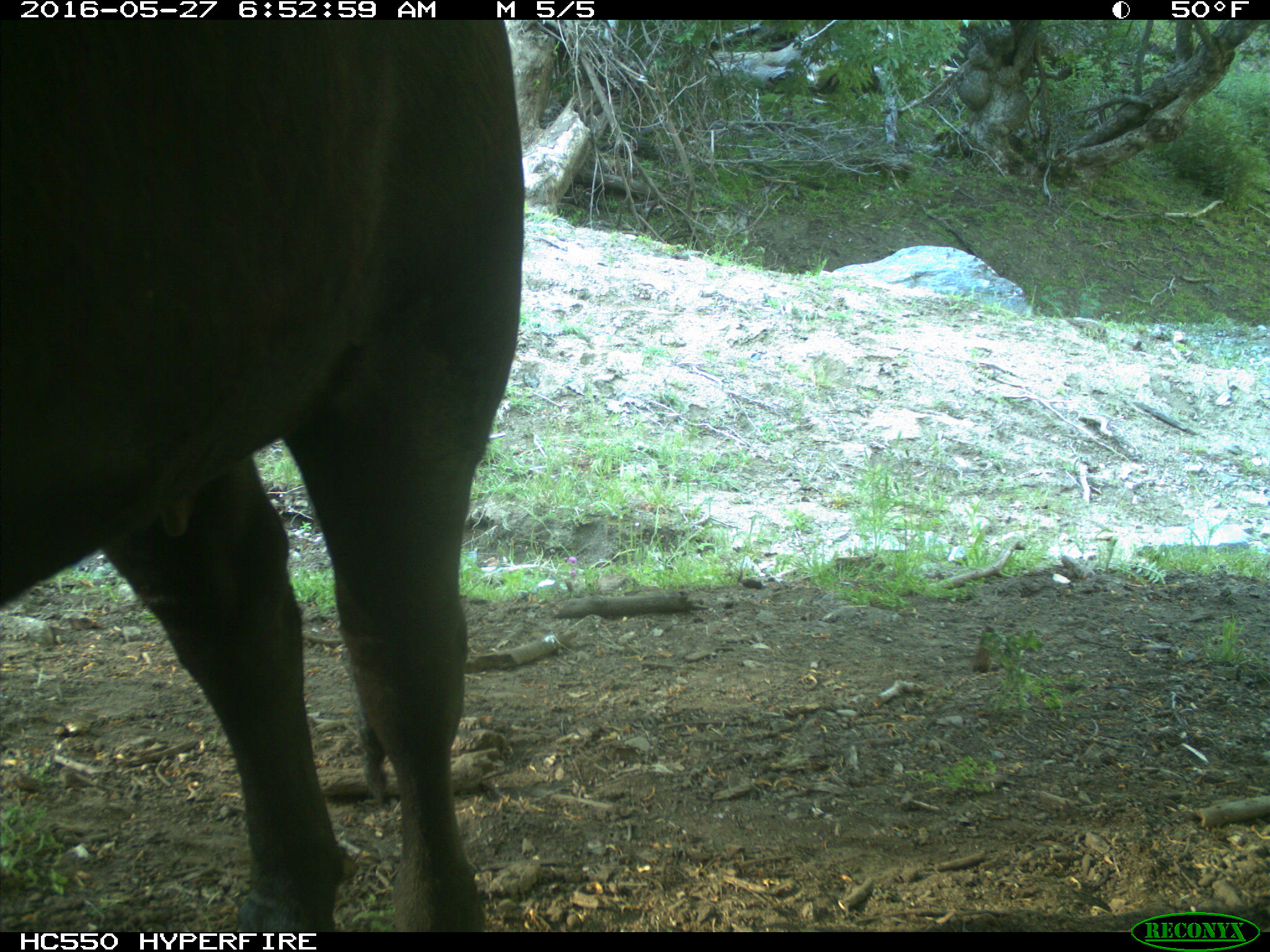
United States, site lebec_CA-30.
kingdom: Animalia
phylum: Chordata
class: Mammalia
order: Artiodactyla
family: Bovidae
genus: Bos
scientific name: Bos taurus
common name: domestic cow